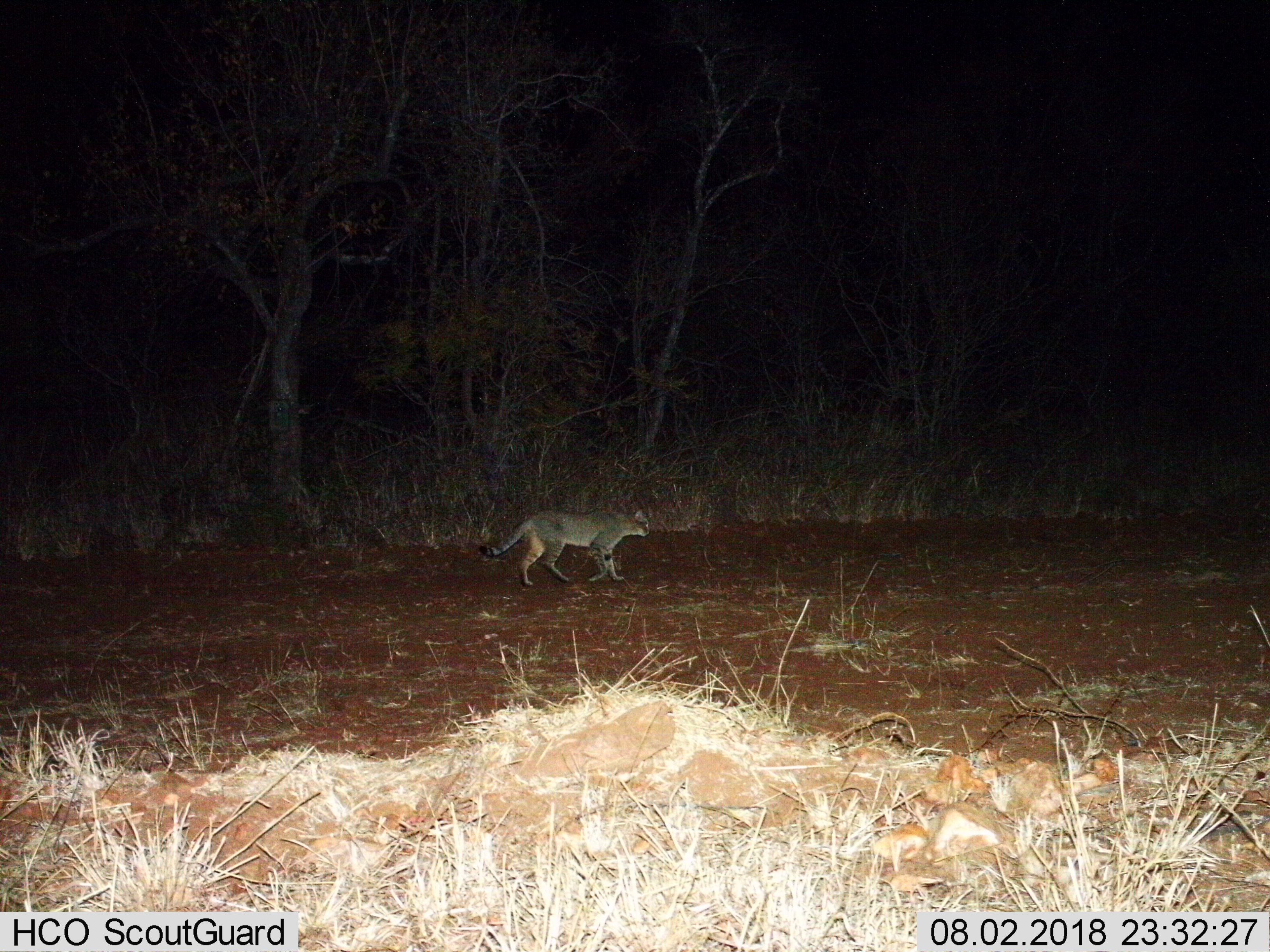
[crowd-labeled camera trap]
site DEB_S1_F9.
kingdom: Animalia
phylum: Chordata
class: Mammalia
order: Carnivora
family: Felidae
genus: Felis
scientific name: Felis lybica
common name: african wild cat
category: africanwildcat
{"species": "africanwildcat (african wild cat) (Felis lybica)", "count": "1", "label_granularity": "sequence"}